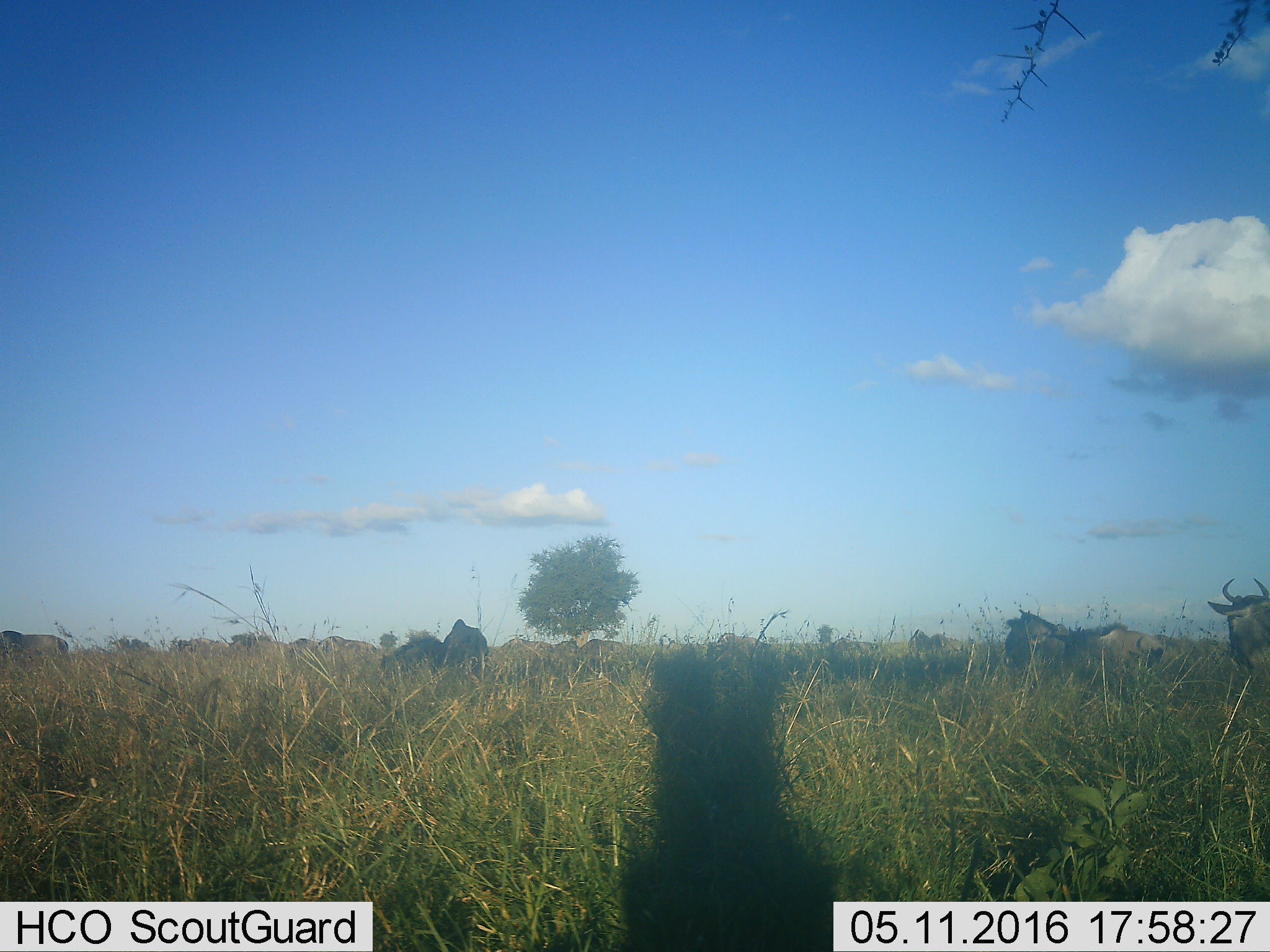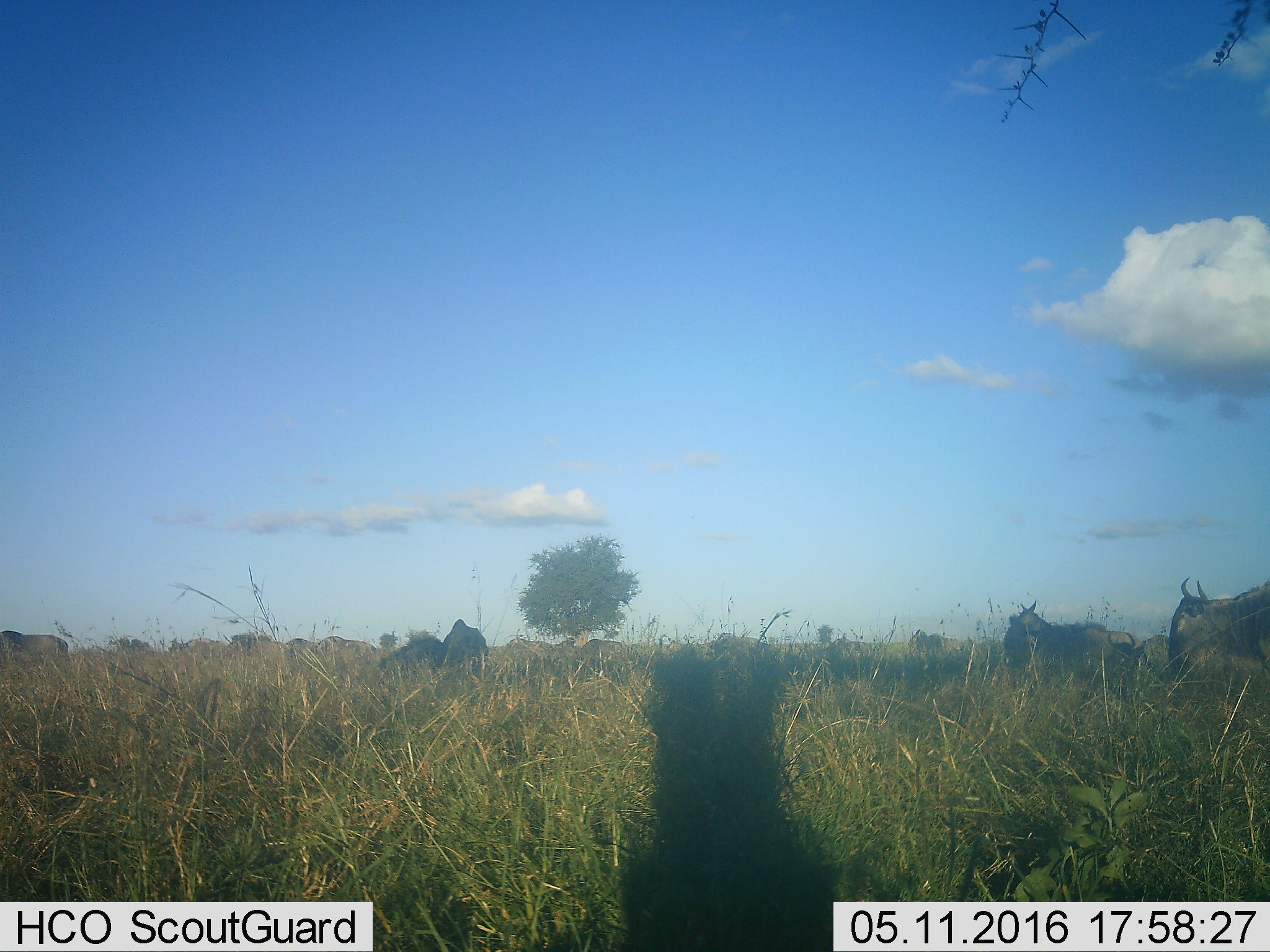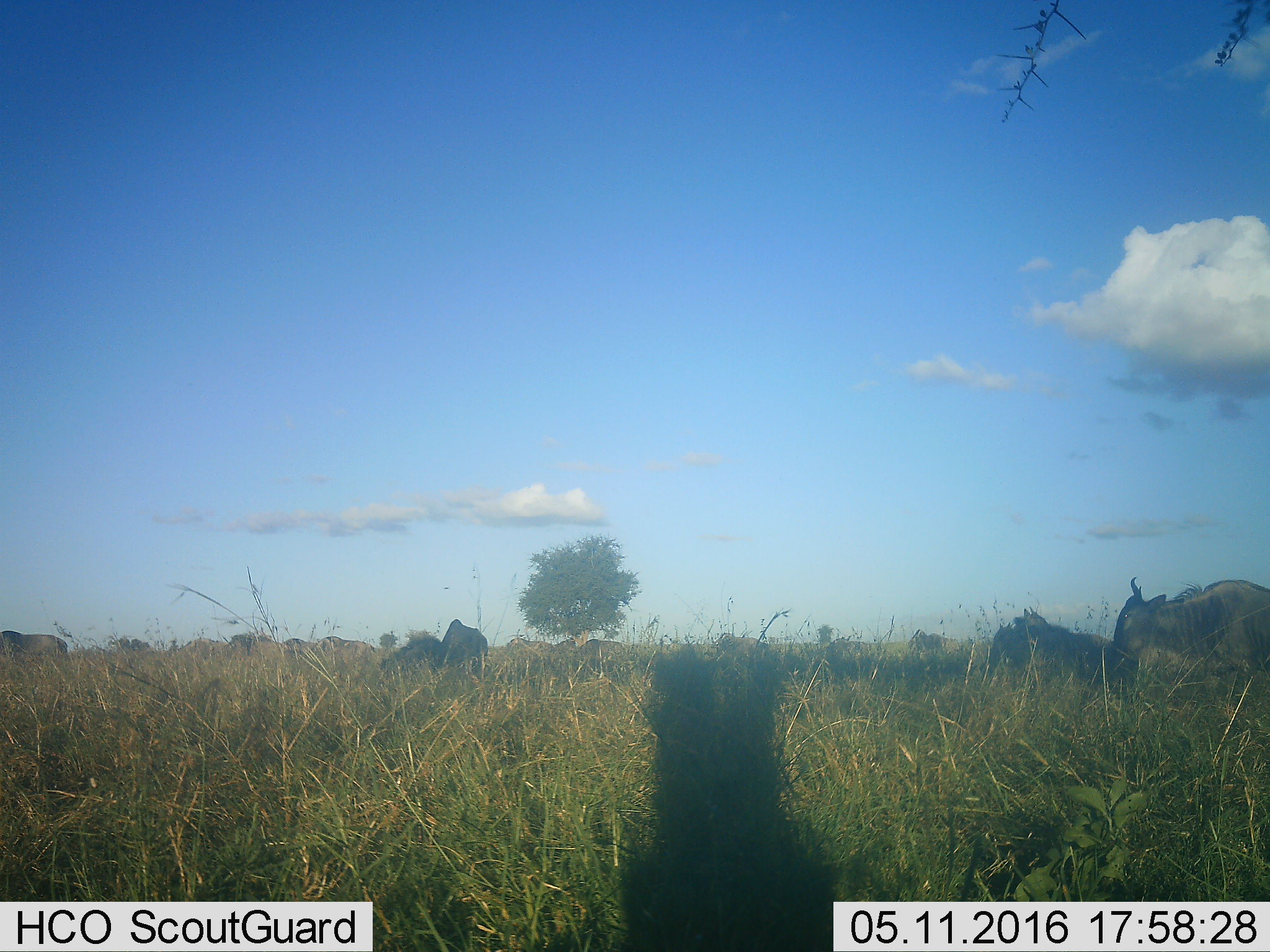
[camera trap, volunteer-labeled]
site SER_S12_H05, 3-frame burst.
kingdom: Animalia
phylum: Chordata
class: Mammalia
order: Artiodactyla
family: Bovidae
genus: Connochaetes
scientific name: Connochaetes taurinus taurinus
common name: blue wildebeest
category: wildebeestblue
Wildebeestblue (blue wildebeest) (Connochaetes taurinus taurinus), count 11-50. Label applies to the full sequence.